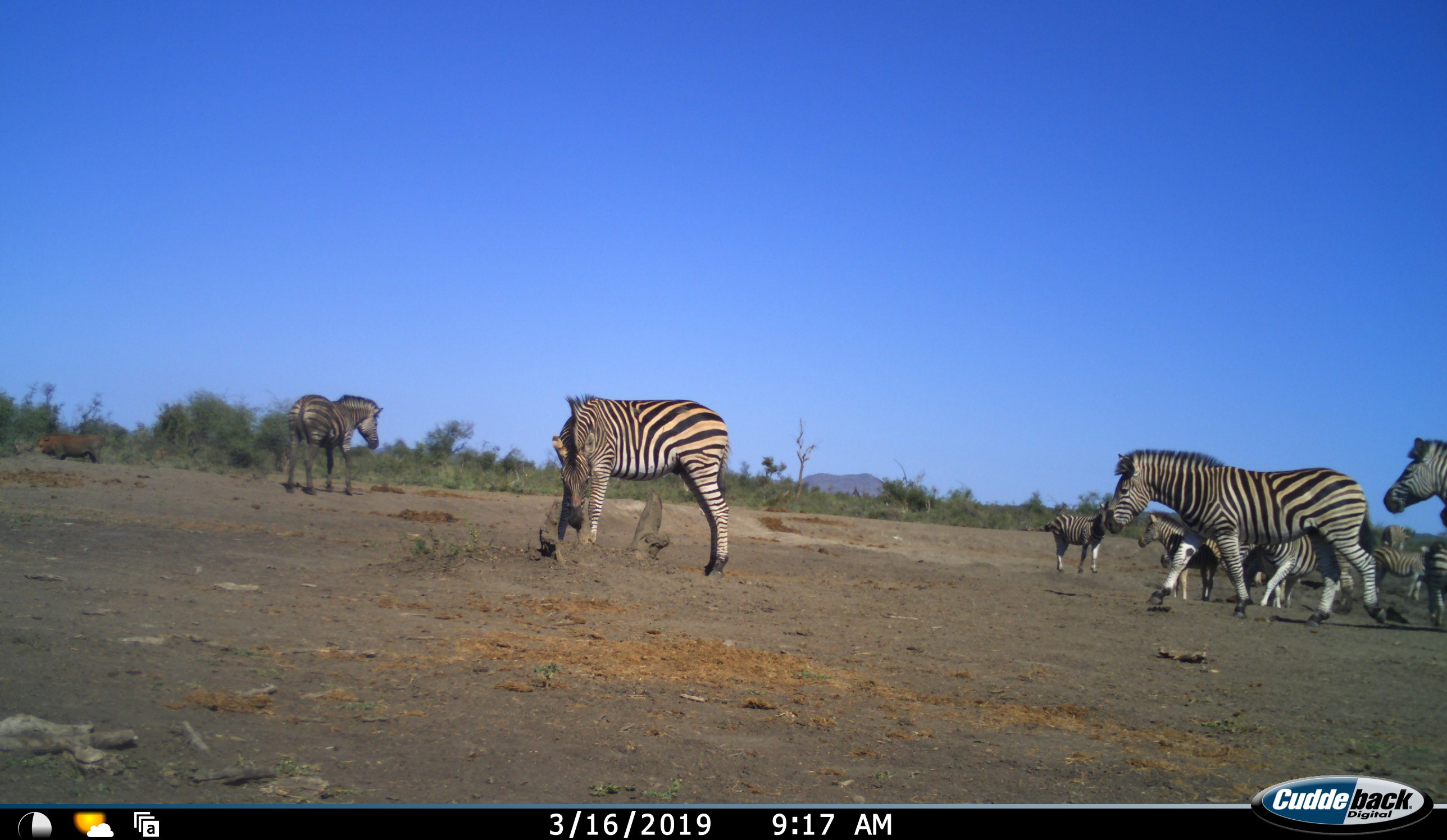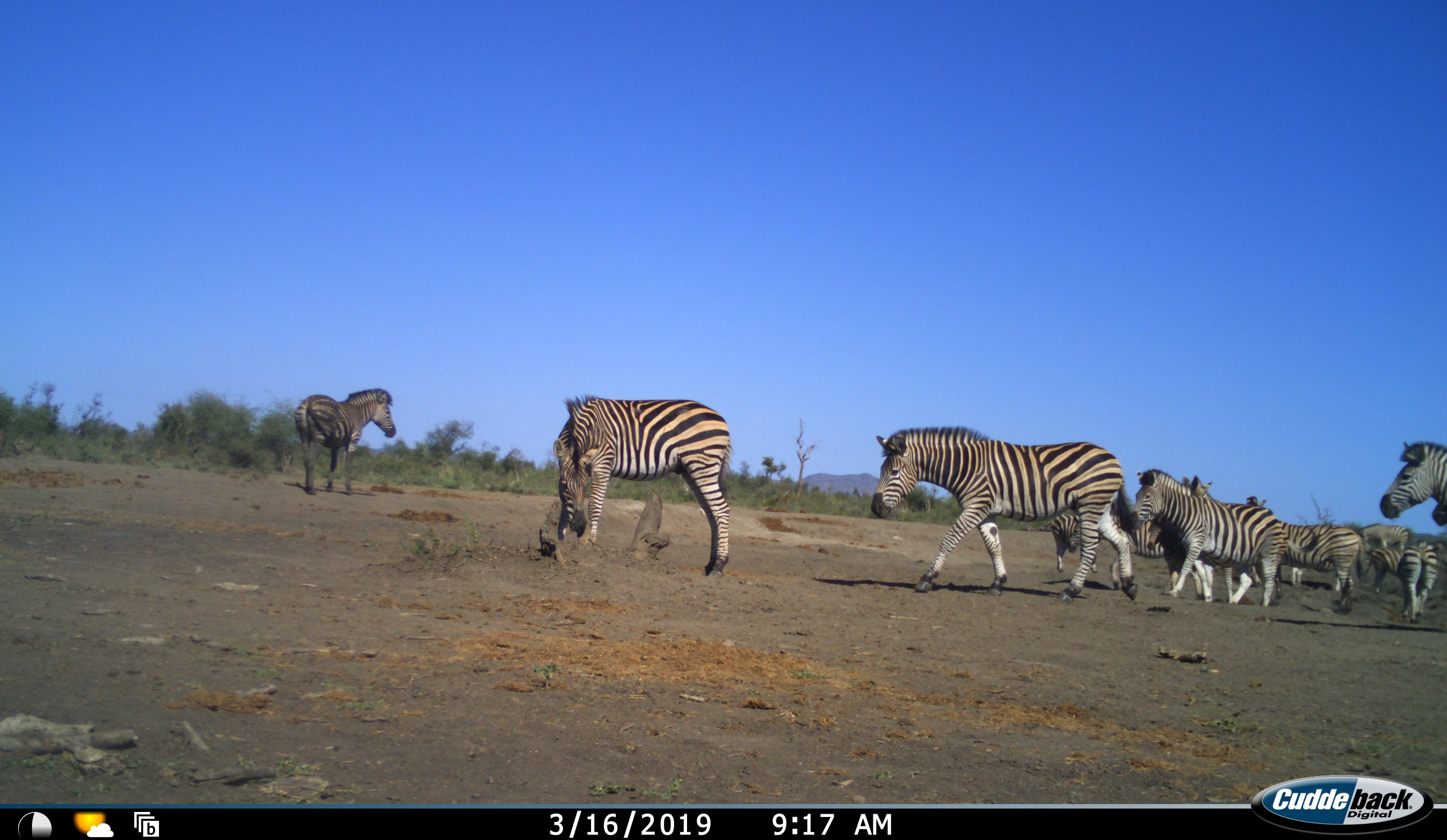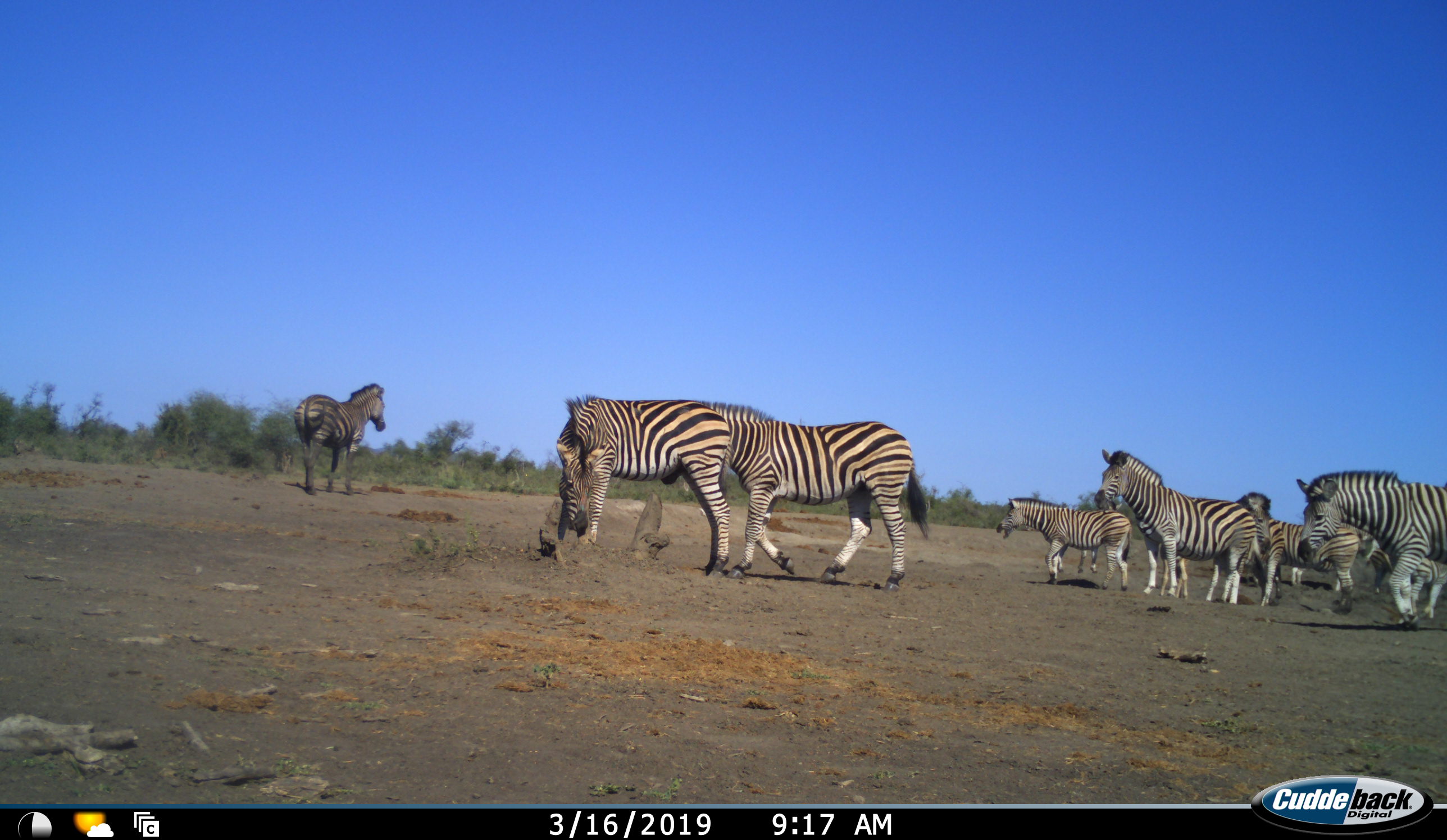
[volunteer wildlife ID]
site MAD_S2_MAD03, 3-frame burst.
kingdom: Animalia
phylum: Chordata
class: Mammalia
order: Perissodactyla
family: Equidae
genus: Equus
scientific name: Equus quagga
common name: plains zebra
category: zebraplains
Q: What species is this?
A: Zebraplains (plains zebra) (Equus quagga).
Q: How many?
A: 10.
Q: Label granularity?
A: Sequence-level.